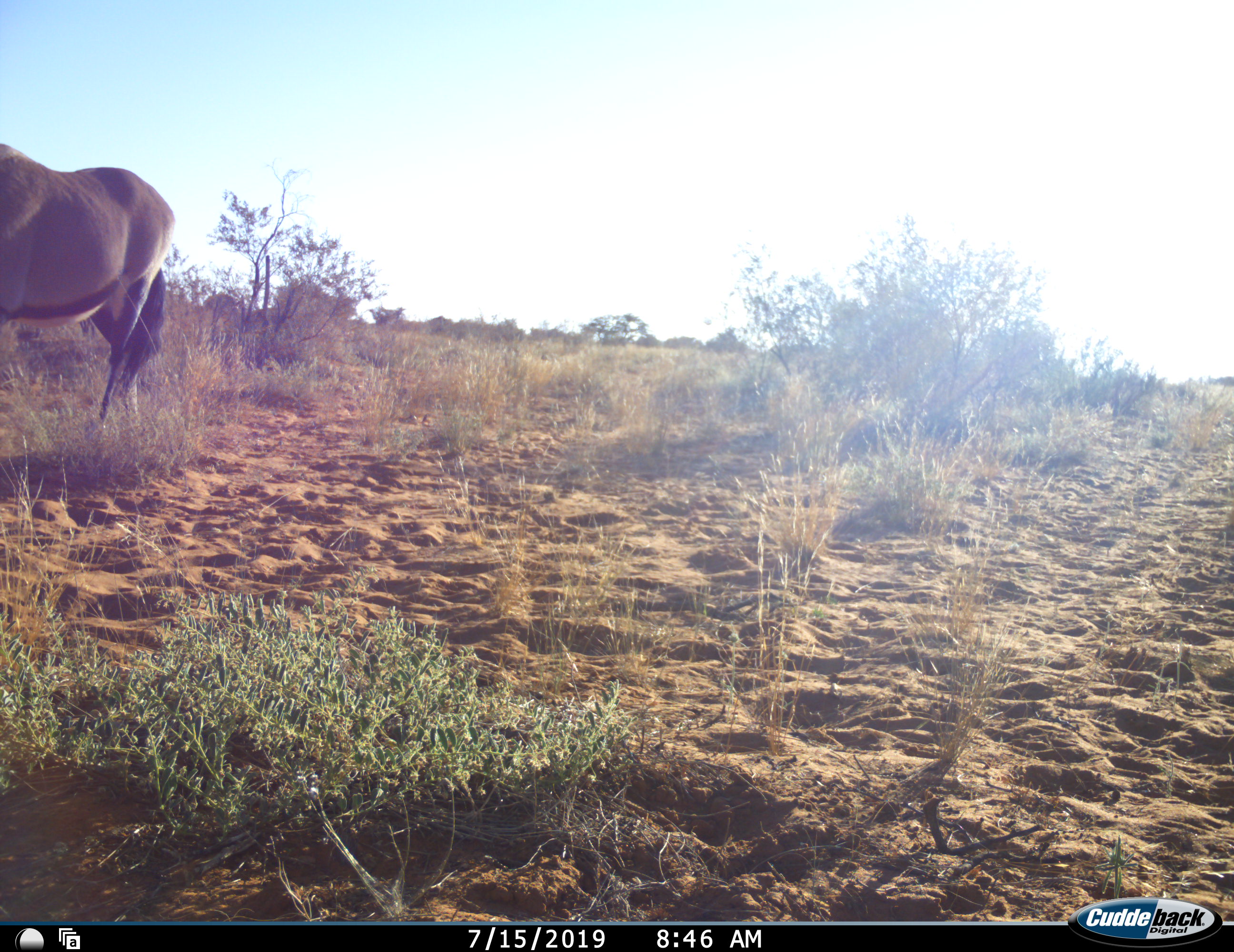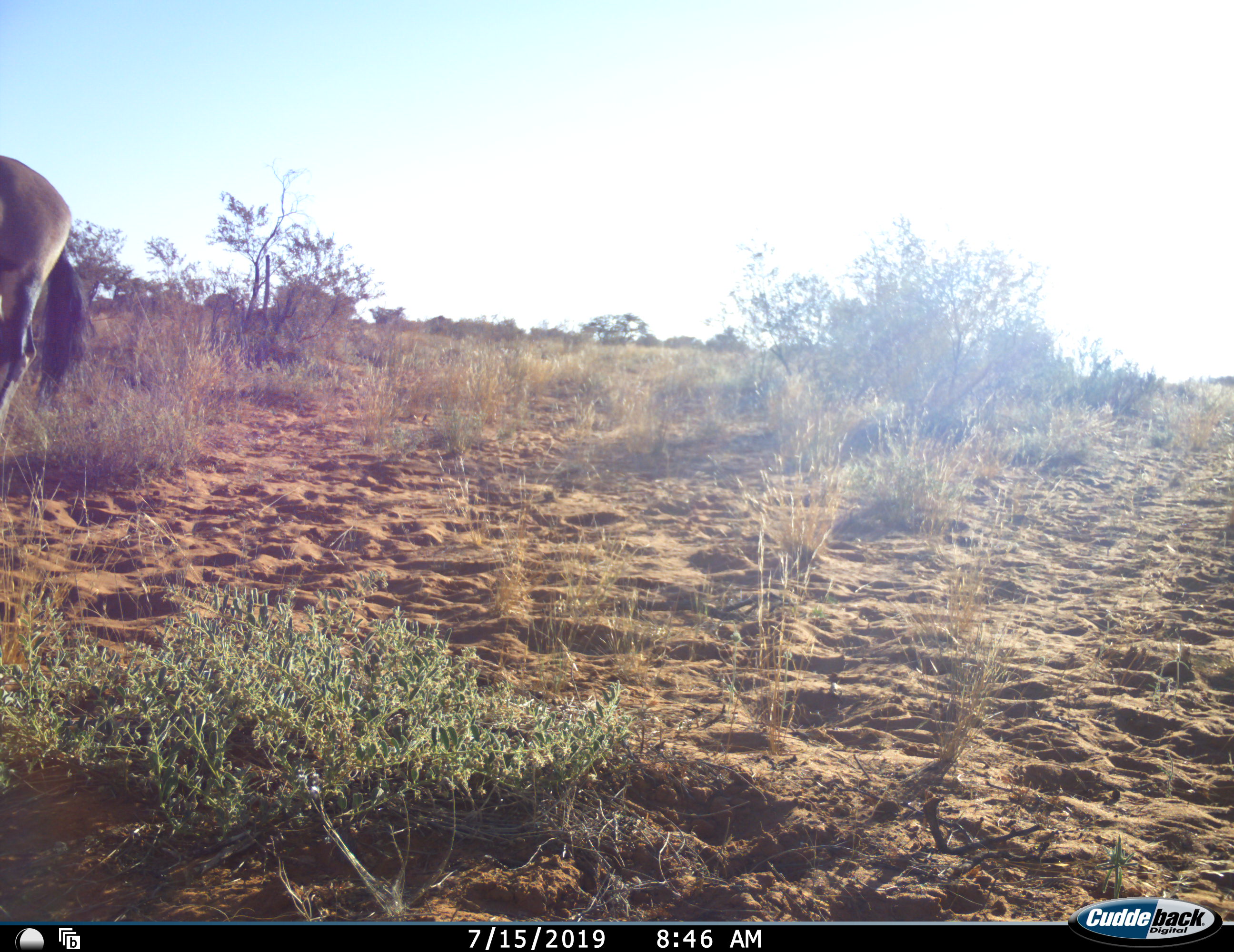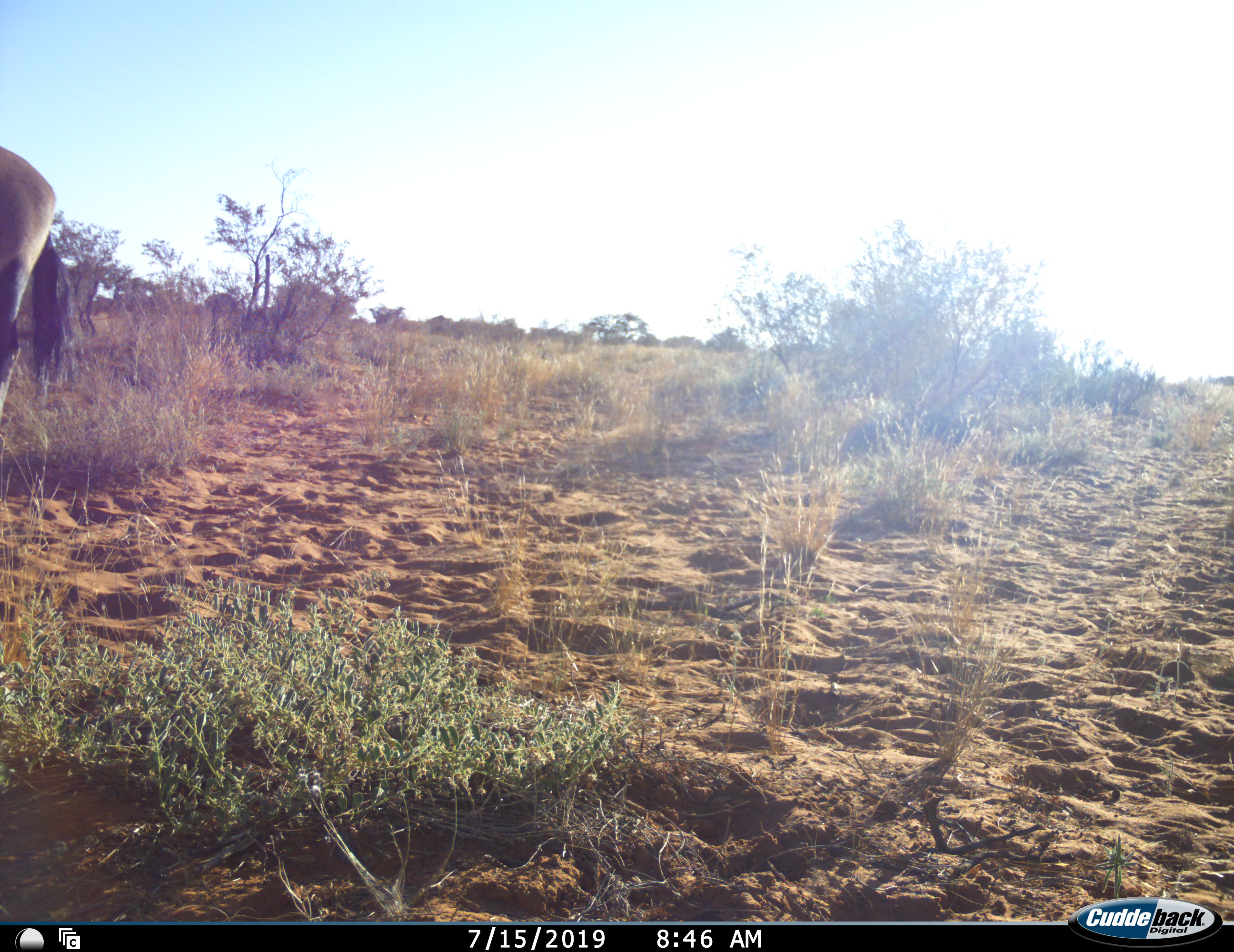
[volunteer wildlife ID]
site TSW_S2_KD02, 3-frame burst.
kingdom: Animalia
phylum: Chordata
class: Mammalia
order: Artiodactyla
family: Bovidae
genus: Oryx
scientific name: Oryx gazella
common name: gemsbok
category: oryx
Oryx (gemsbok) (Oryx gazella), count 1. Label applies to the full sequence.